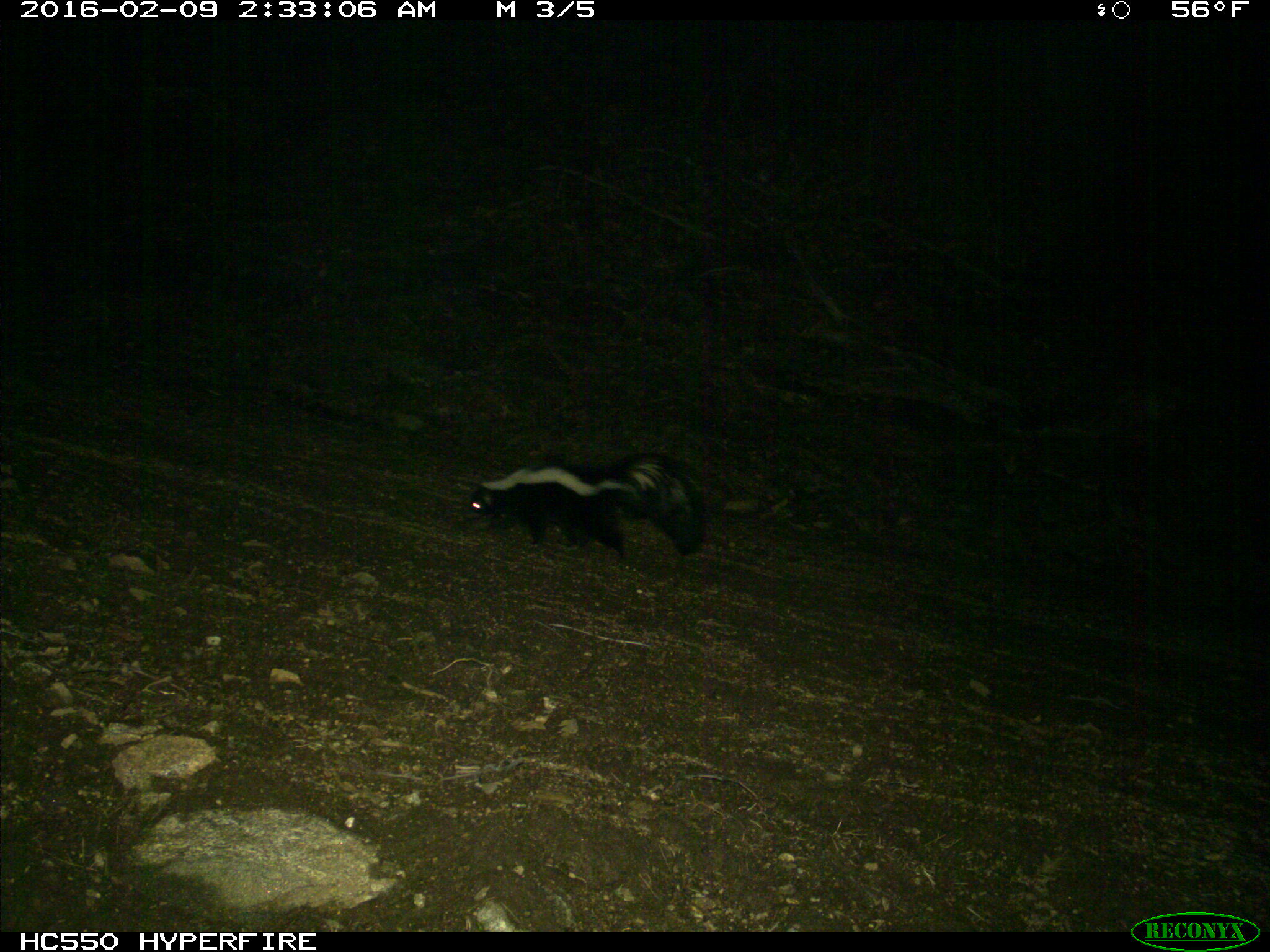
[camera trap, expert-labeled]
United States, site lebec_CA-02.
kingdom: Animalia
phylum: Chordata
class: Mammalia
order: Carnivora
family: Mephitidae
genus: Mephitis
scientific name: Mephitis mephitis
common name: striped skunk